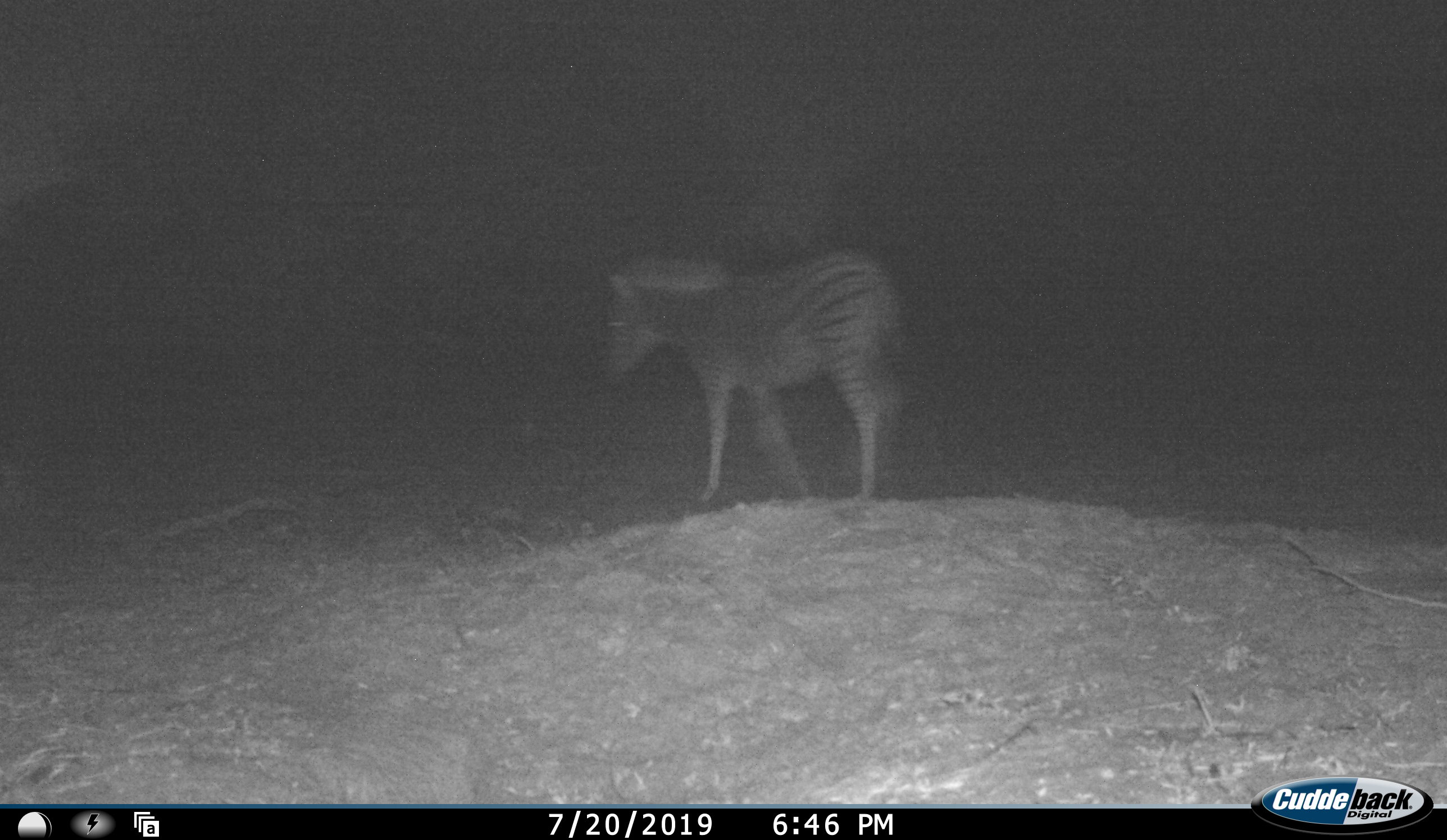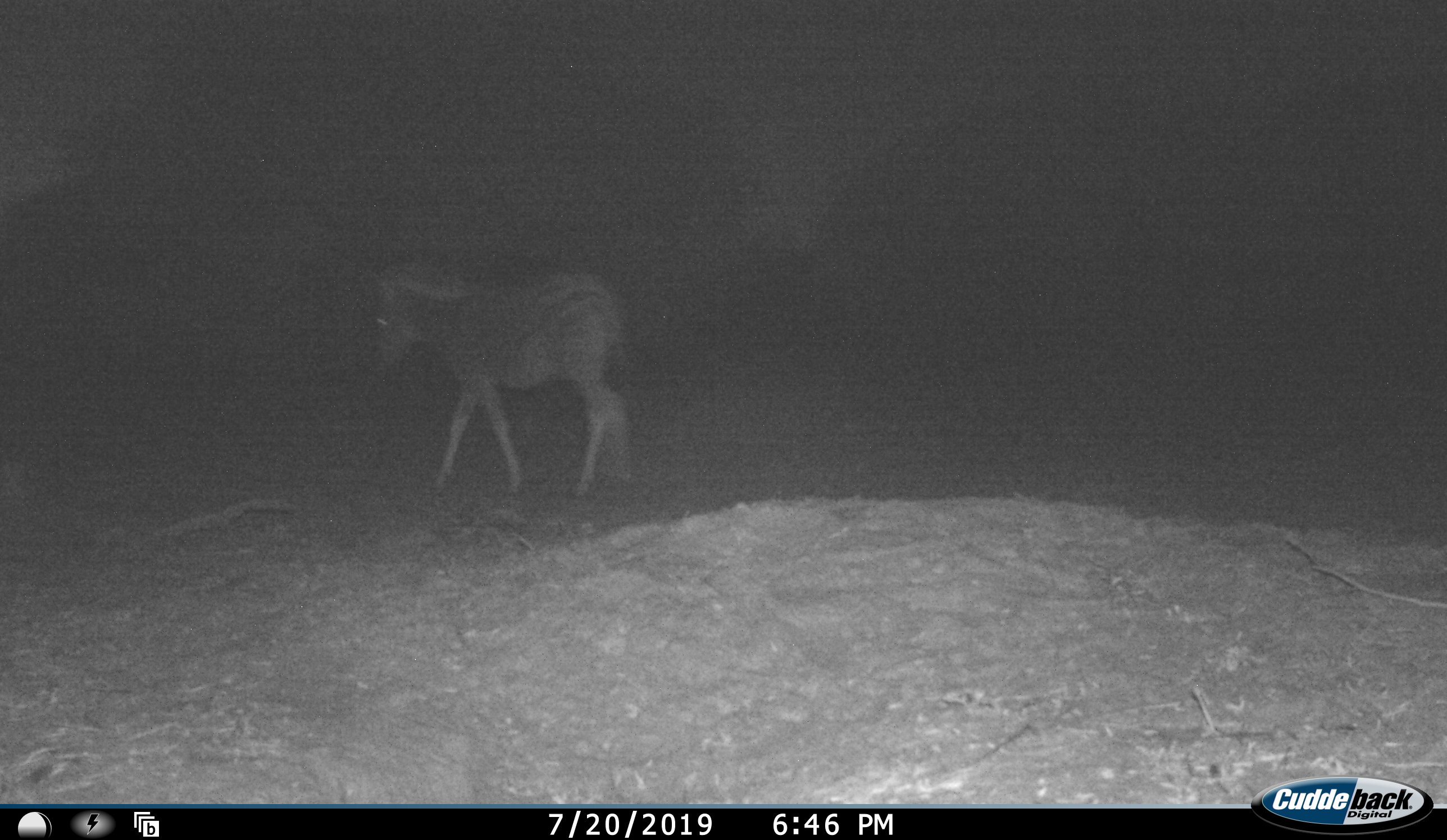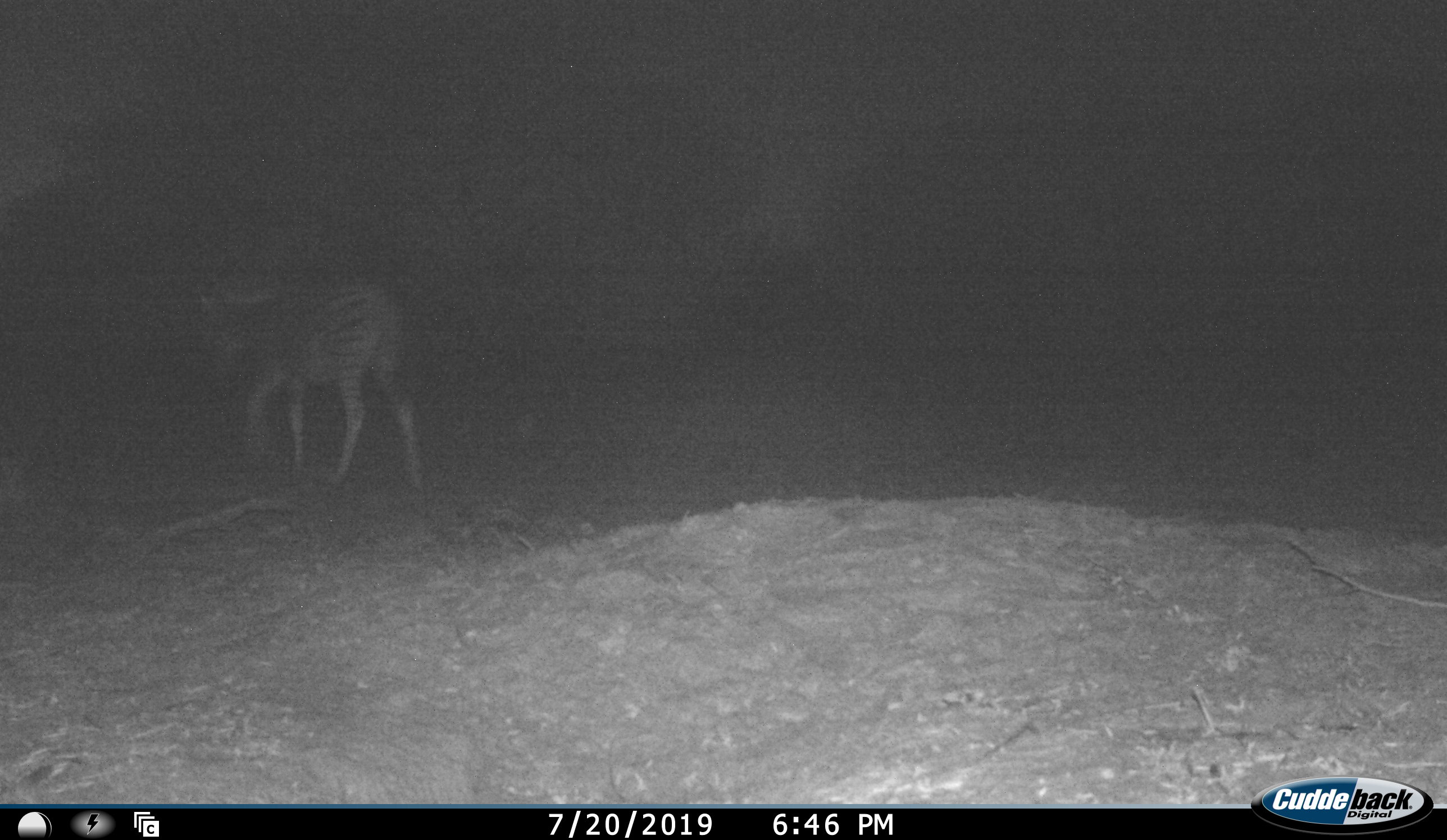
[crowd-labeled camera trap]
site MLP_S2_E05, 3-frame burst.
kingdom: Animalia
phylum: Chordata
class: Mammalia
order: Perissodactyla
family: Equidae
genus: Equus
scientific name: Equus quagga burchellii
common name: burchell's zebra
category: zebraburchells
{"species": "zebraburchells (burchell's zebra) (Equus quagga burchellii)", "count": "1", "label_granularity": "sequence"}